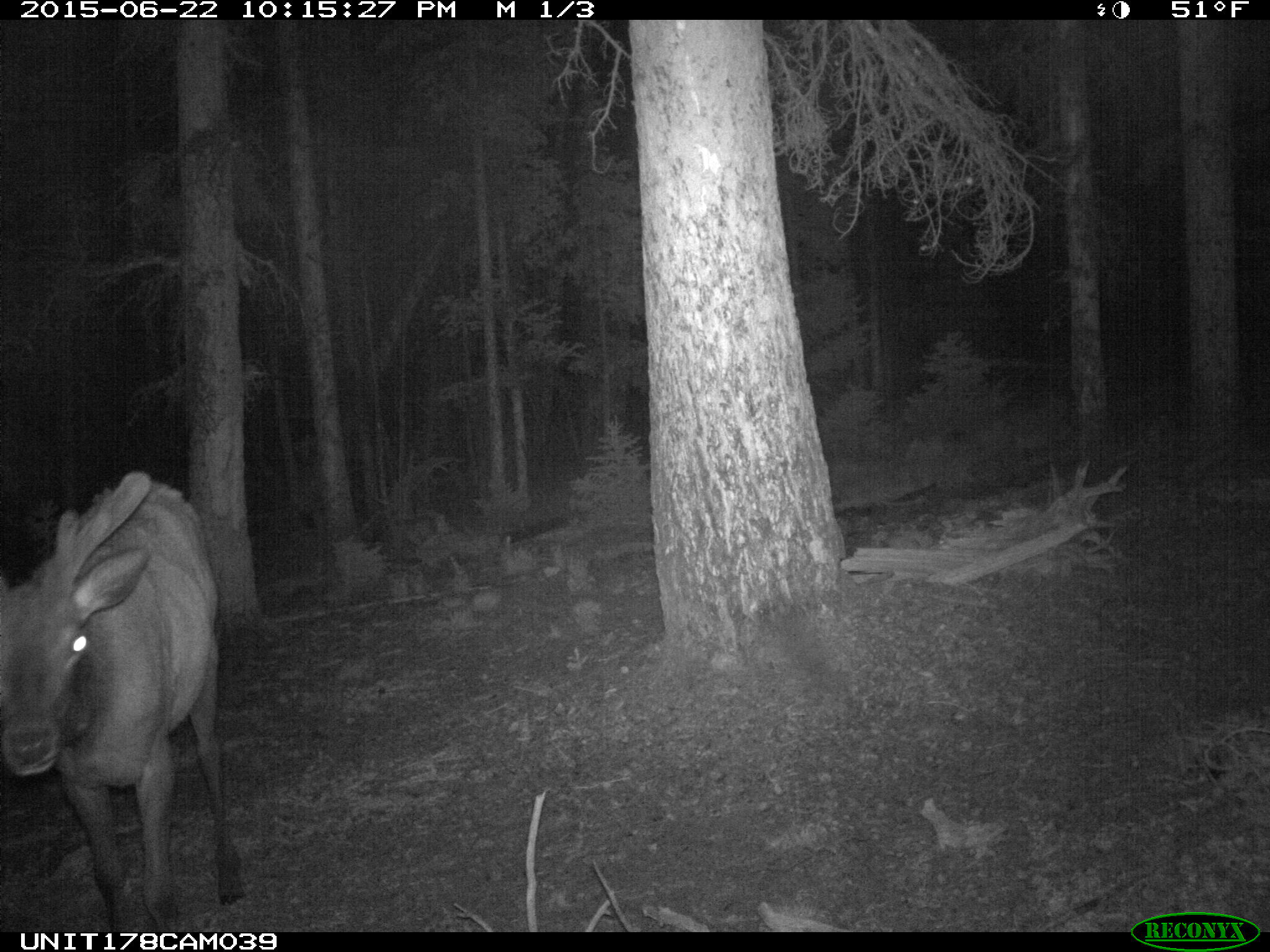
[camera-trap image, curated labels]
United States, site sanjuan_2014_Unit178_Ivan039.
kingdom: Animalia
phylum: Chordata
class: Mammalia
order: Artiodactyla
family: Cervidae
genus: Cervus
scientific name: Cervus elaphus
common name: red deer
Cervus elaphus (red deer).